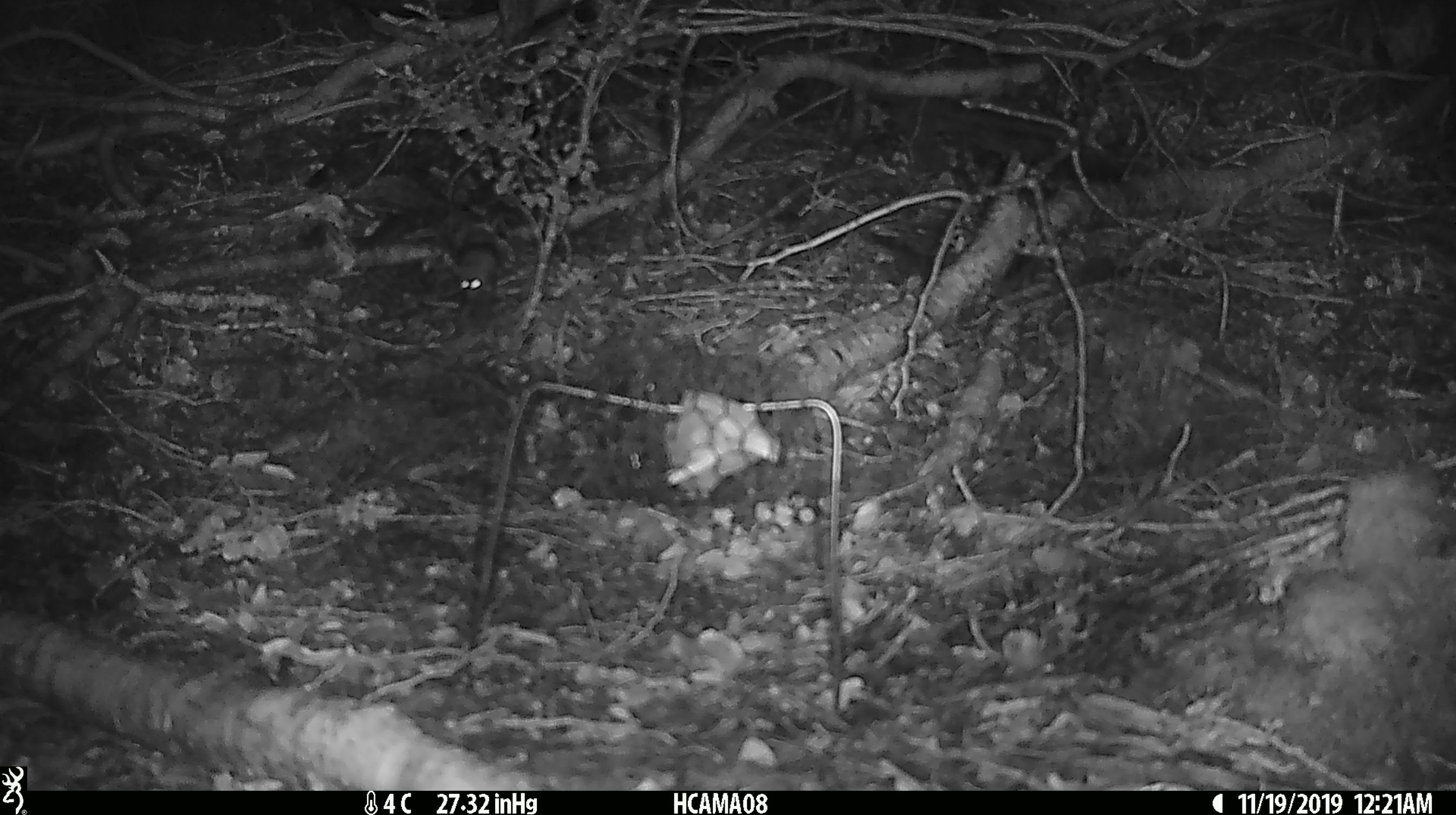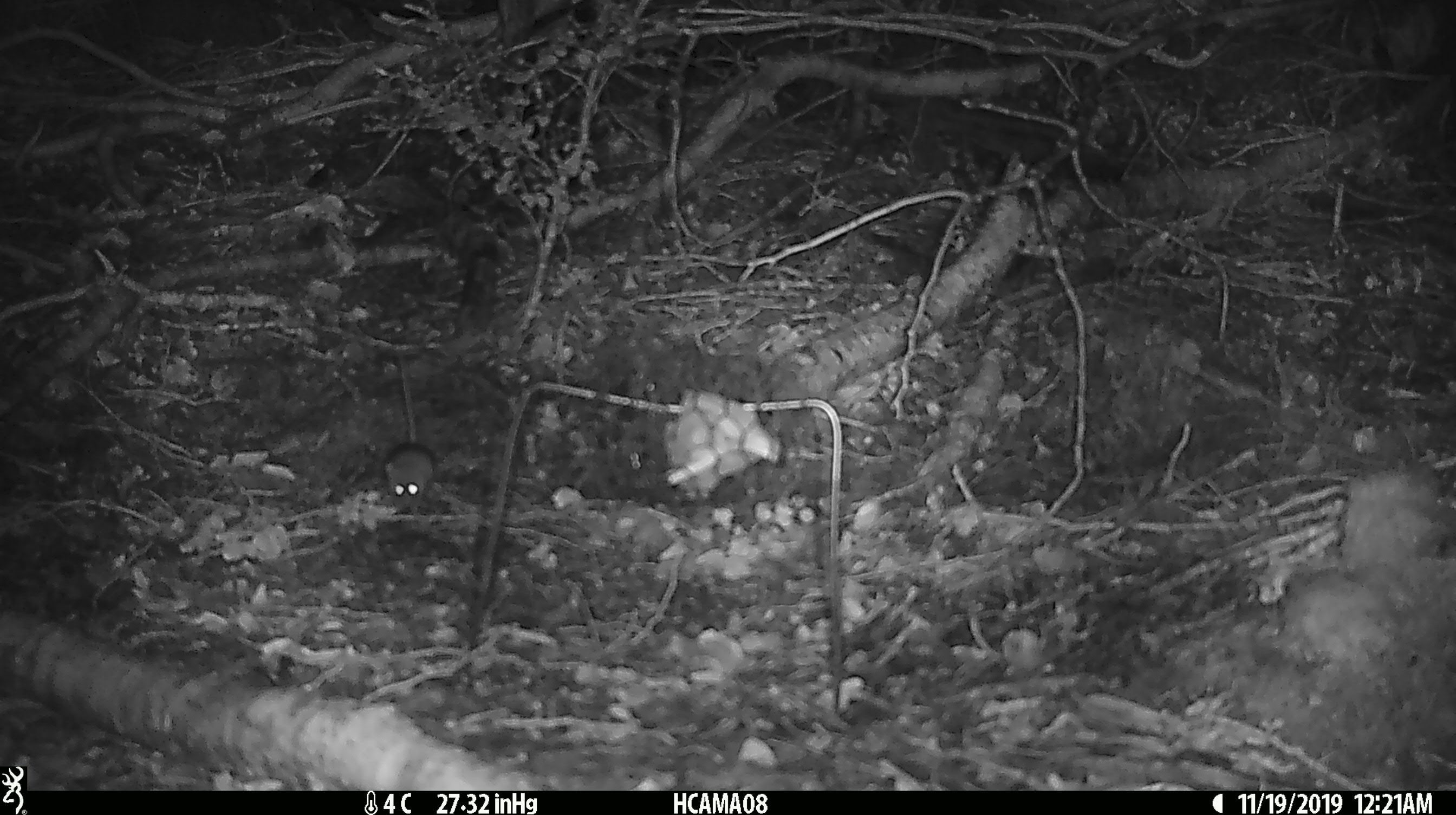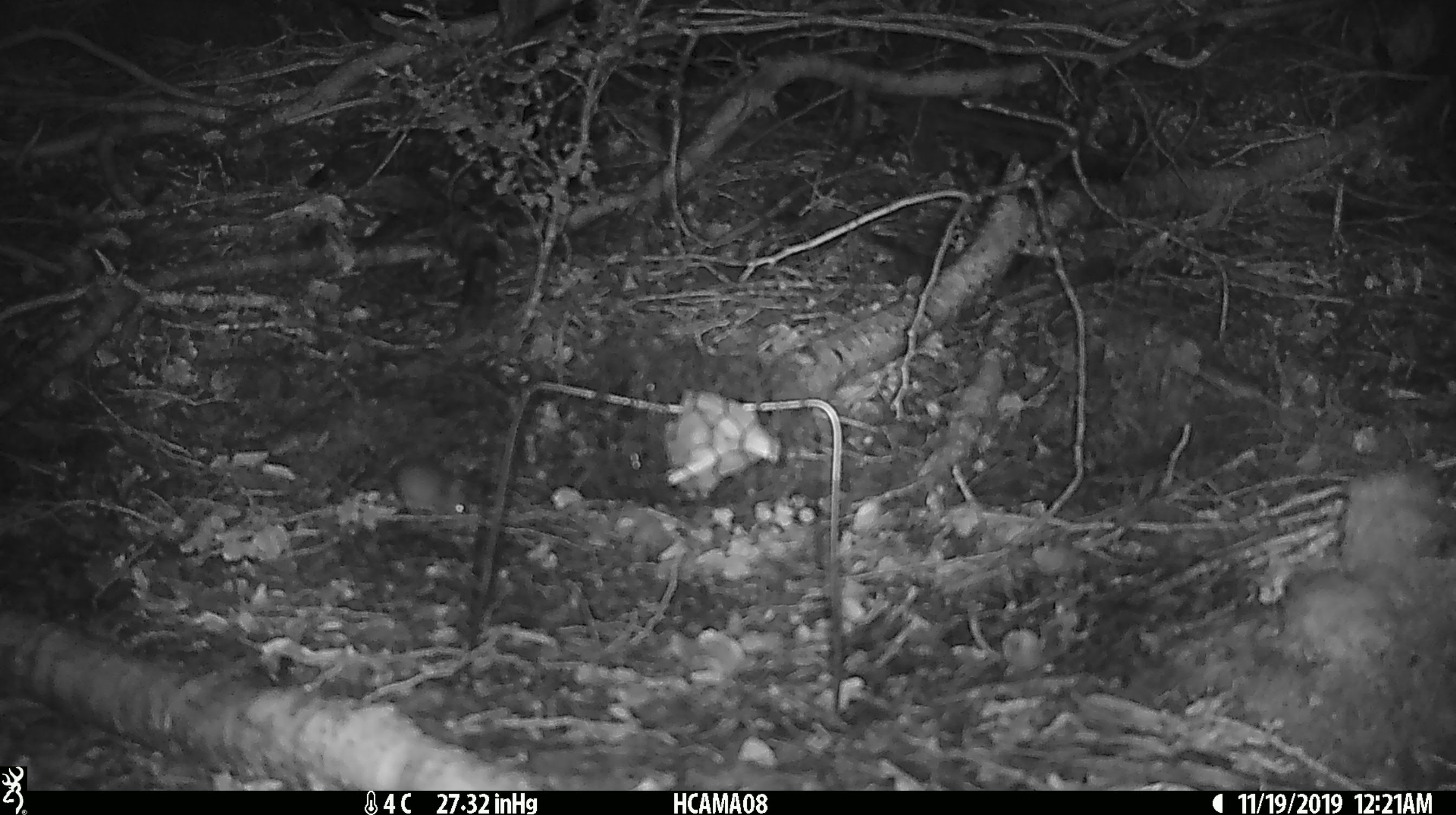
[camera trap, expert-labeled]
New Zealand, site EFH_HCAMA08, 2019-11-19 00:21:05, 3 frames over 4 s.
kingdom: Animalia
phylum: Chordata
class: Mammalia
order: Rodentia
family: Muridae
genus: Mus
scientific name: Mus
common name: mouse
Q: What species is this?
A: Mouse (Mus).